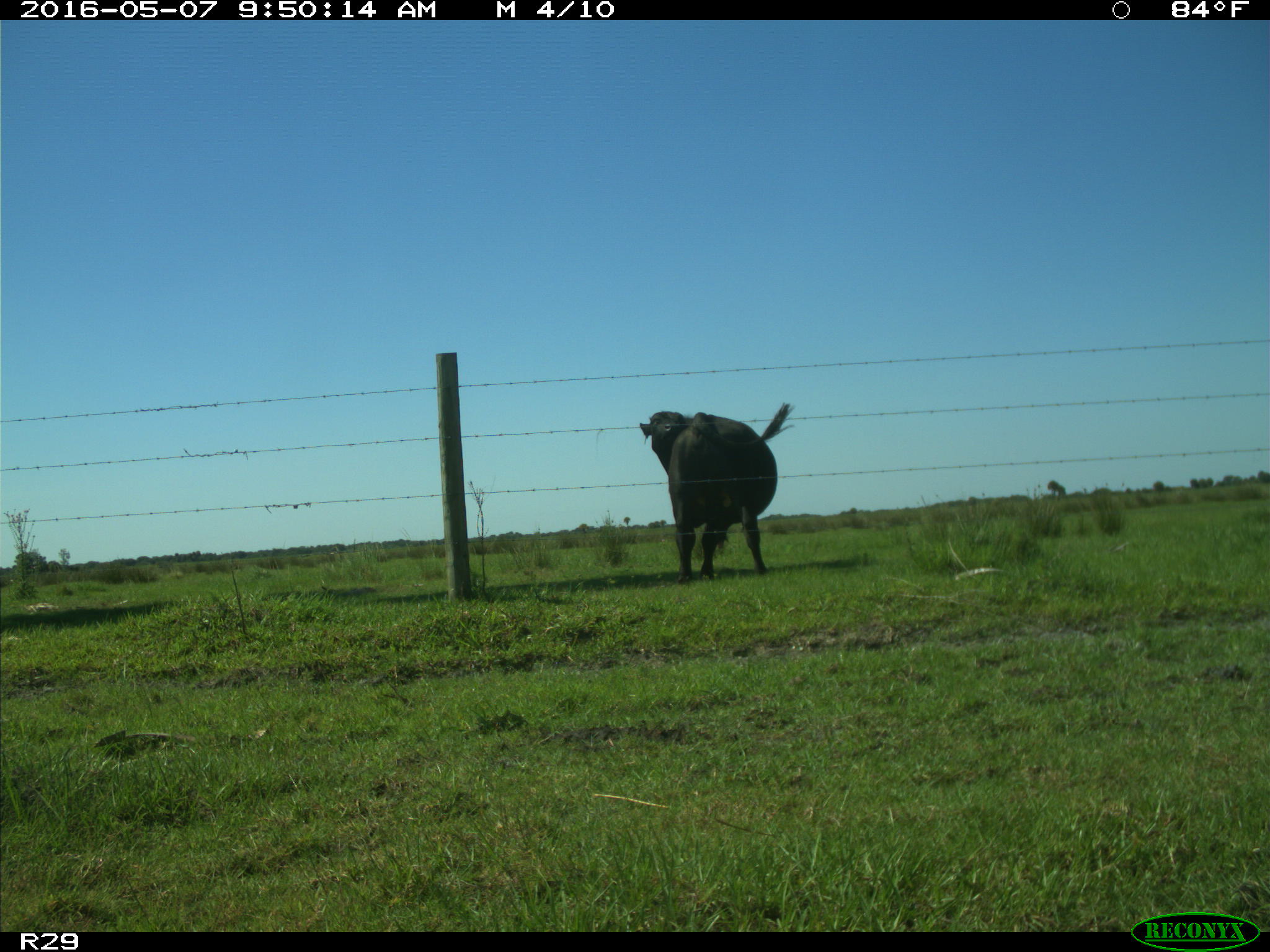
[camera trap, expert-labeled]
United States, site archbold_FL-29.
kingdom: Animalia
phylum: Chordata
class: Mammalia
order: Artiodactyla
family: Bovidae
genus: Bos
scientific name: Bos taurus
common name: domestic cow